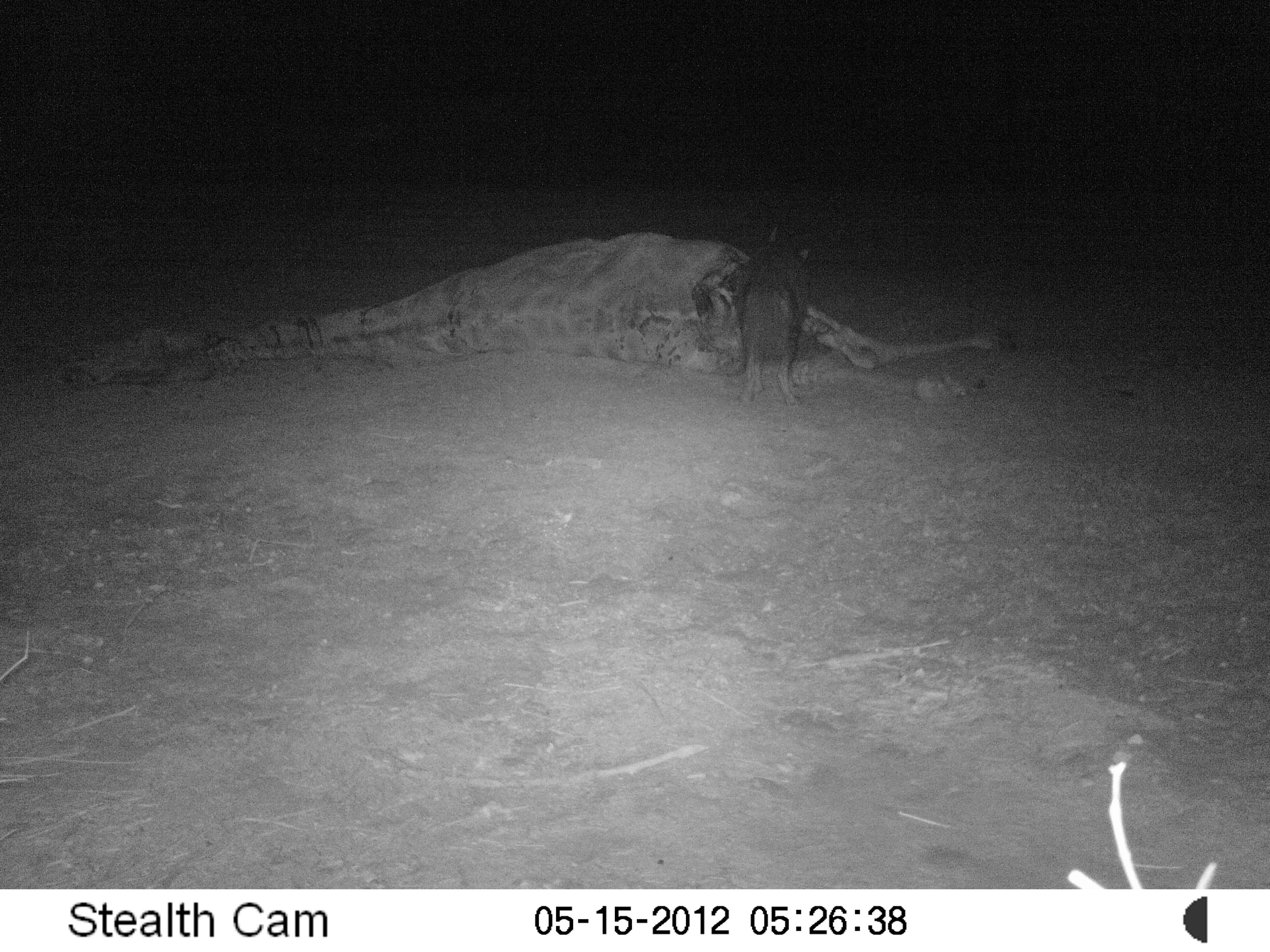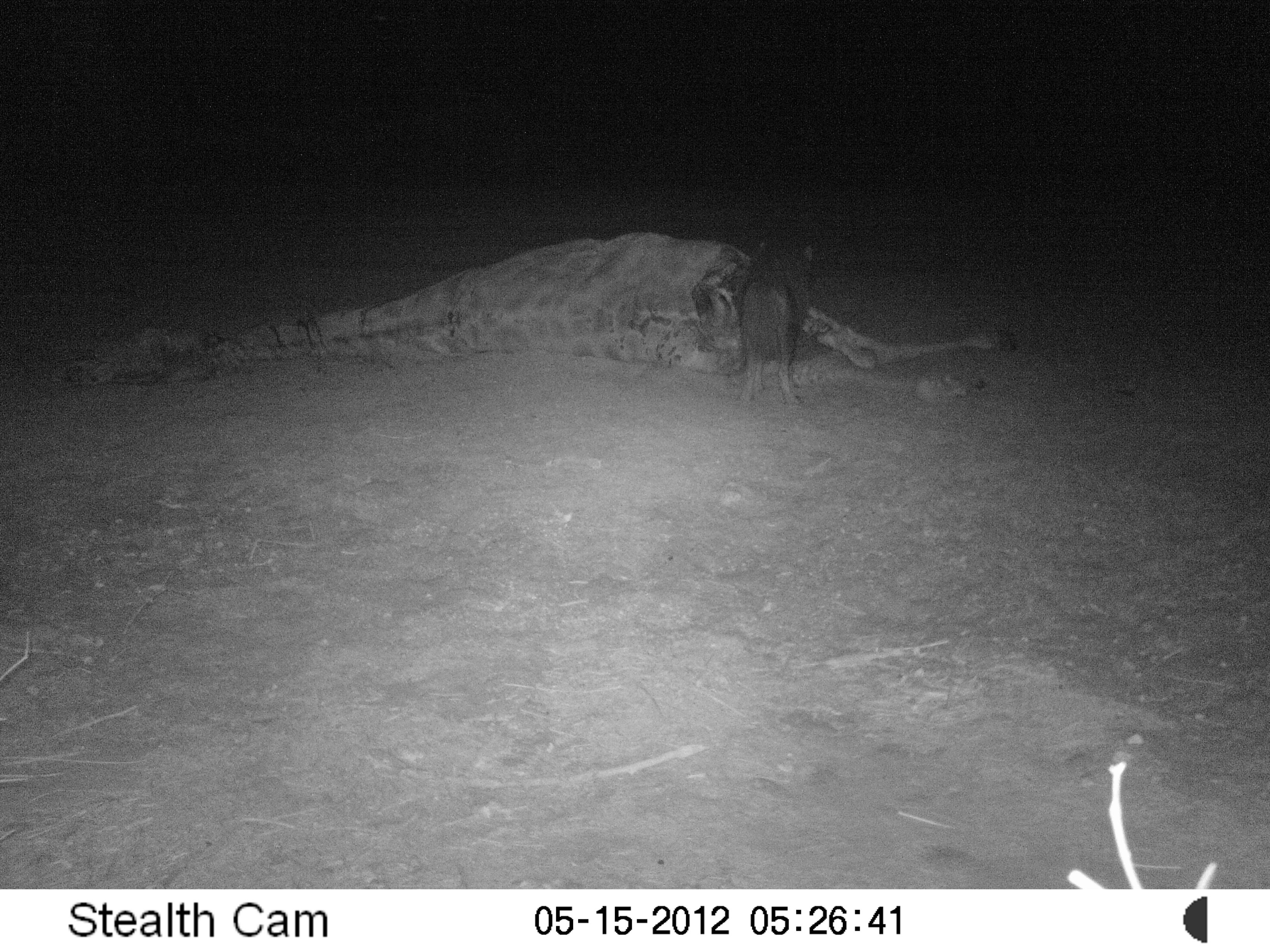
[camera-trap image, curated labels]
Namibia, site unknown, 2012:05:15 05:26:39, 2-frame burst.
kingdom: Animalia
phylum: Chordata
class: Mammalia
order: Carnivora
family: Hyaenidae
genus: Parahyaena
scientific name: Parahyaena brunnea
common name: brown hyena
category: hyaena brunnea